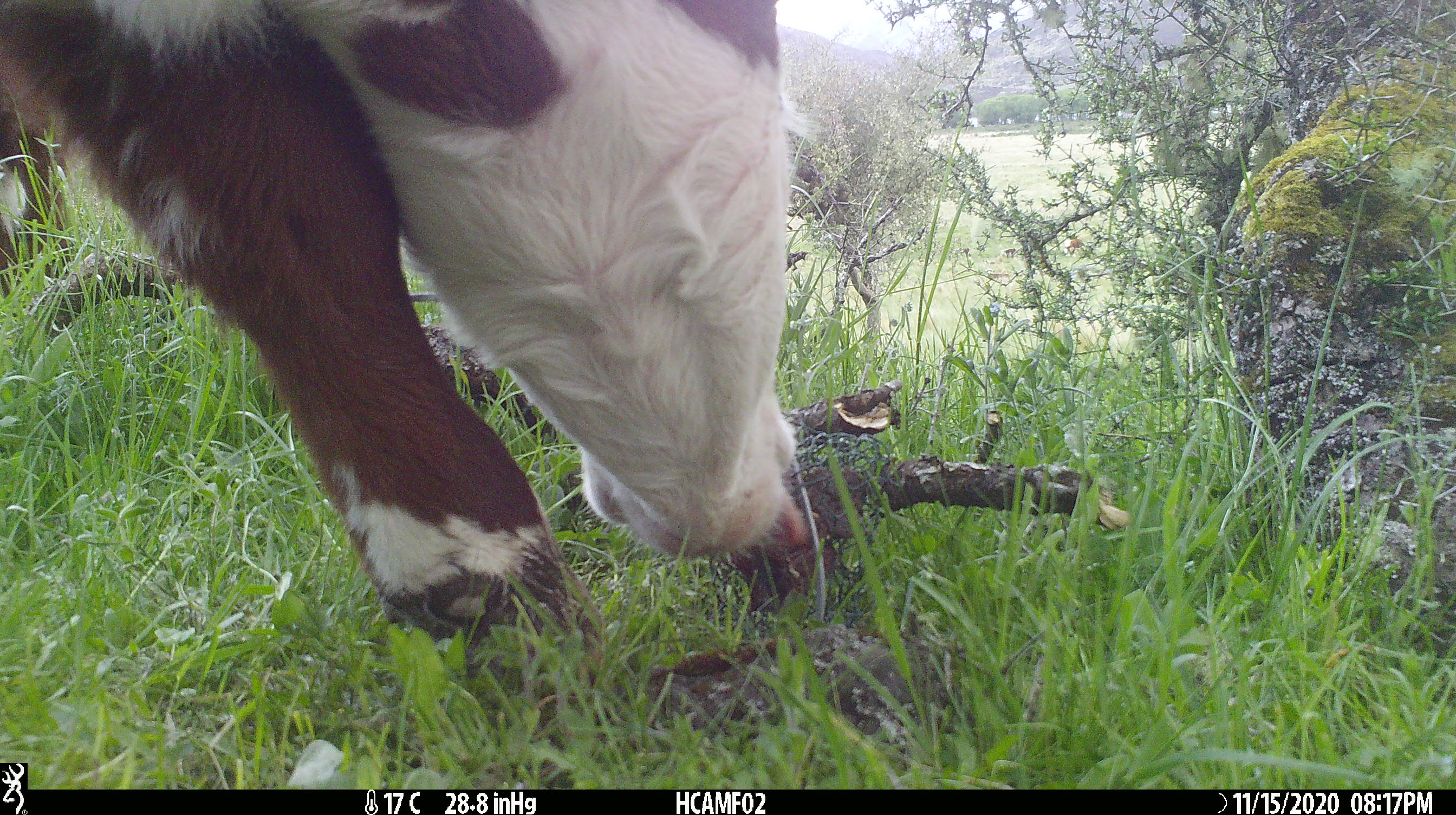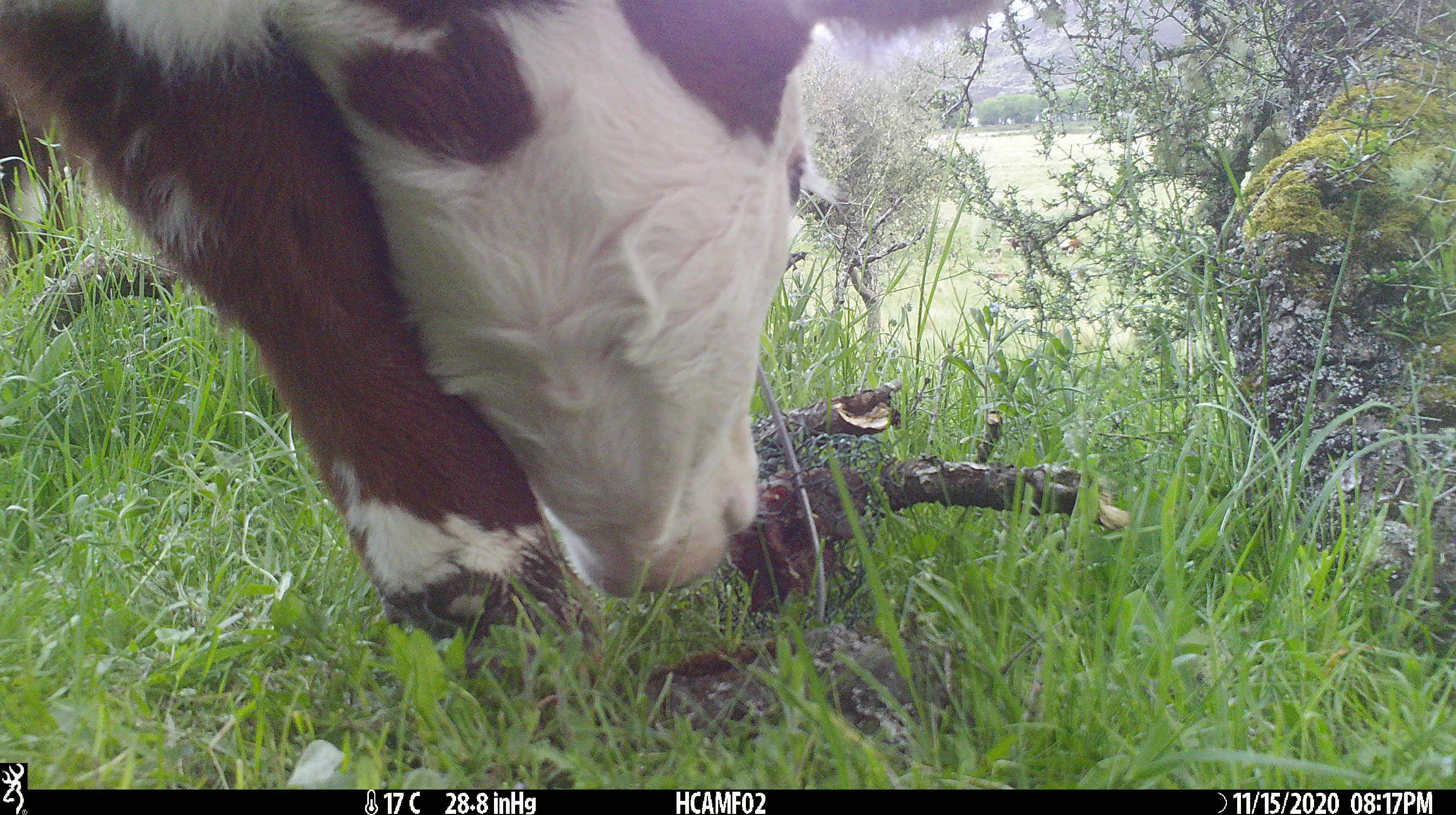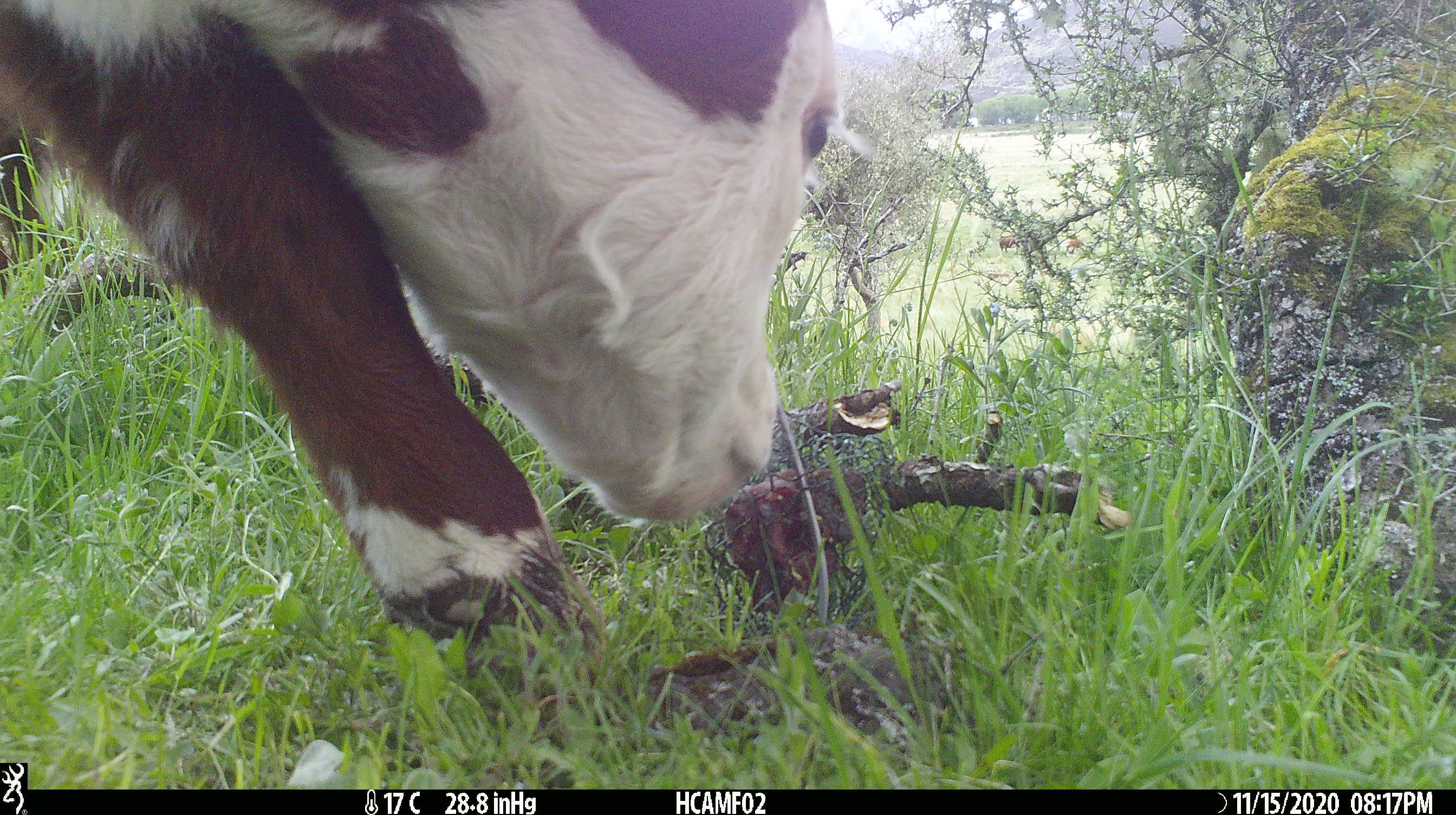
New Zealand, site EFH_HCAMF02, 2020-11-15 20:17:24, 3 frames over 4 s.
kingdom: Animalia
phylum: Chordata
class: Mammalia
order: Artiodactyla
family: Bovidae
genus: Bos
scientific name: Bos taurus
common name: domestic cow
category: cow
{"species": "cow (domestic cow) (Bos taurus)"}